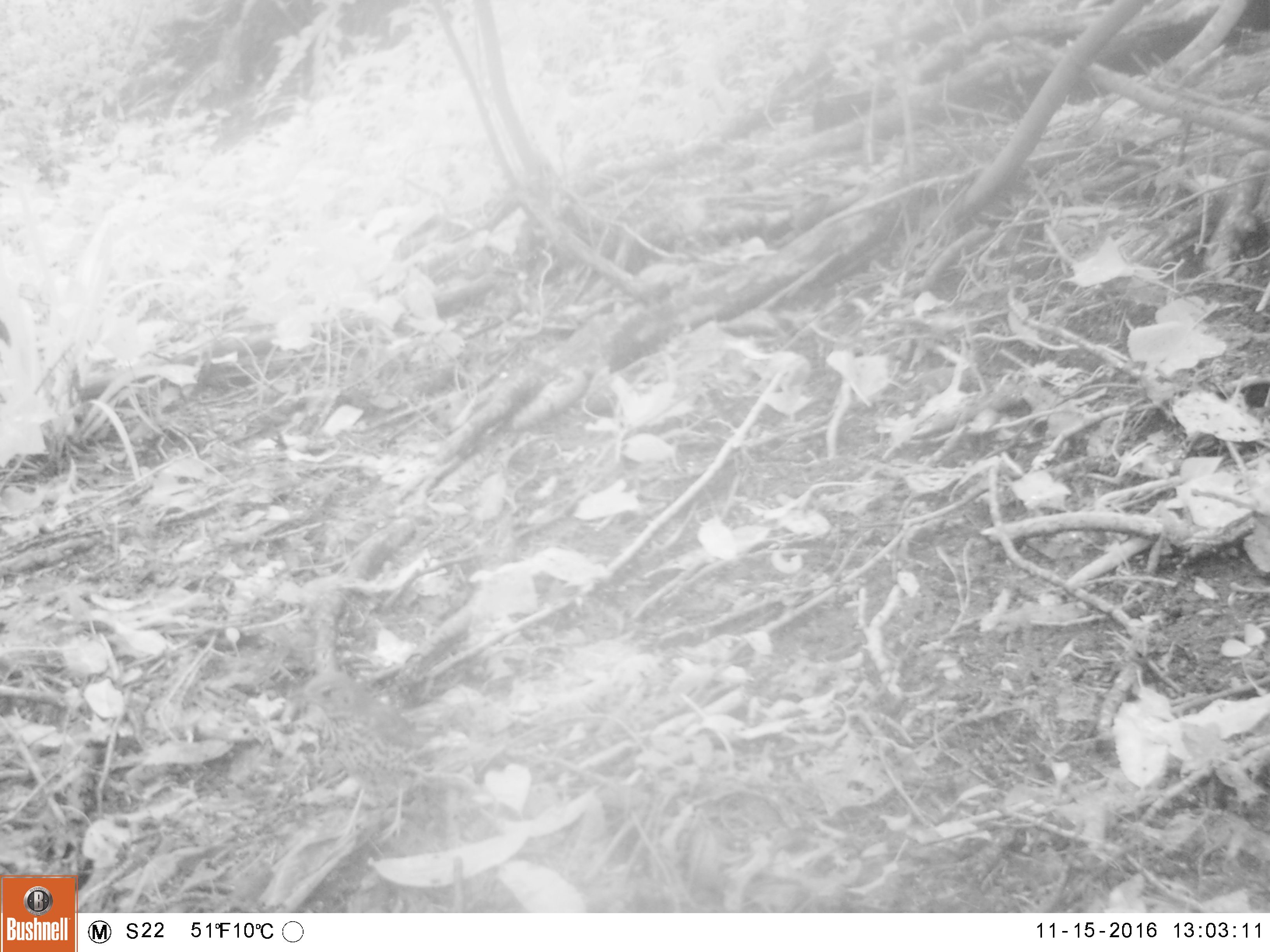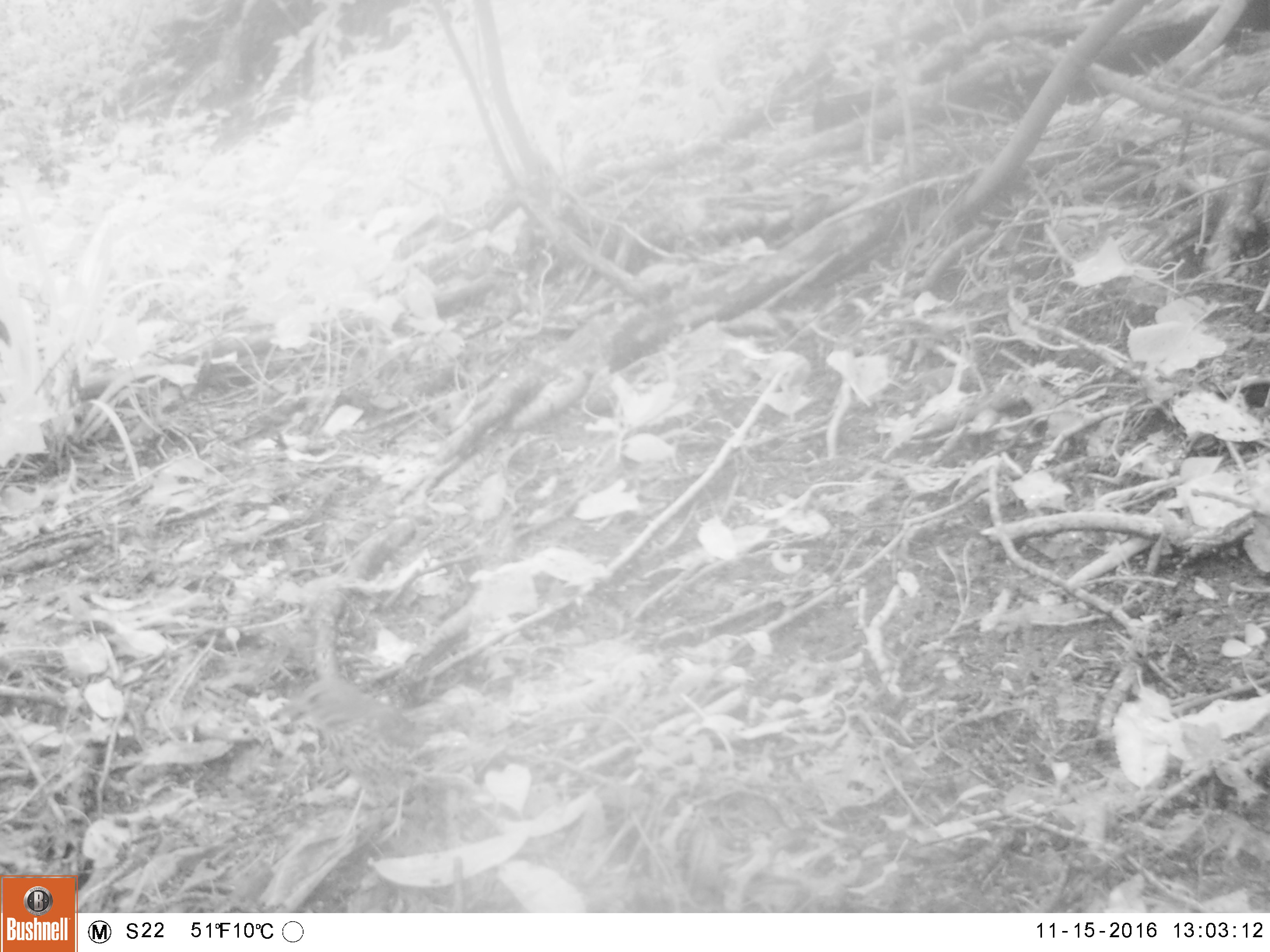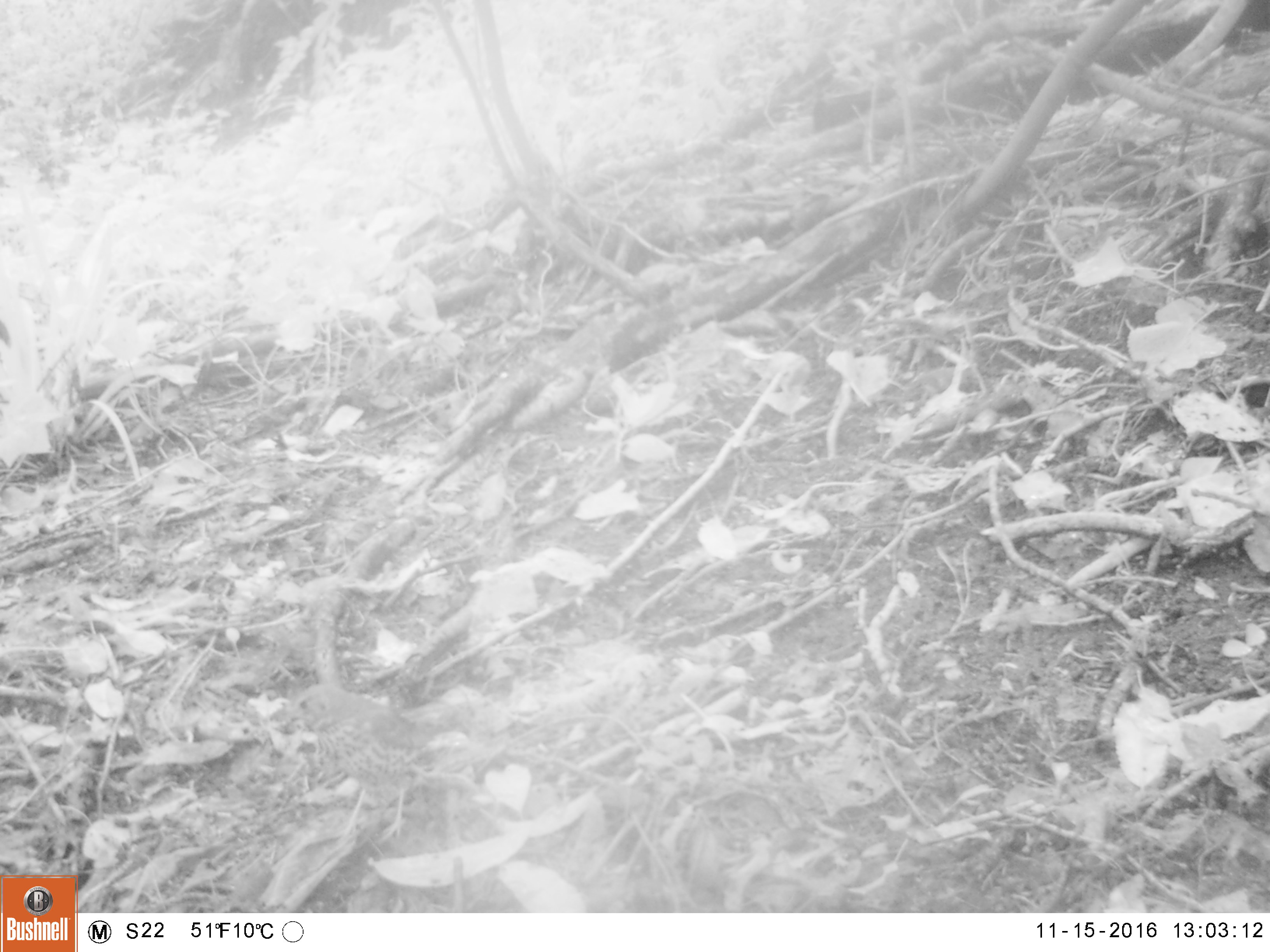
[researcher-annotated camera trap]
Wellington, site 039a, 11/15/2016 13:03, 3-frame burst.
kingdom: Animalia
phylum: Chordata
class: Aves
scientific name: Aves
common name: bird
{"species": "bird (Aves)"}